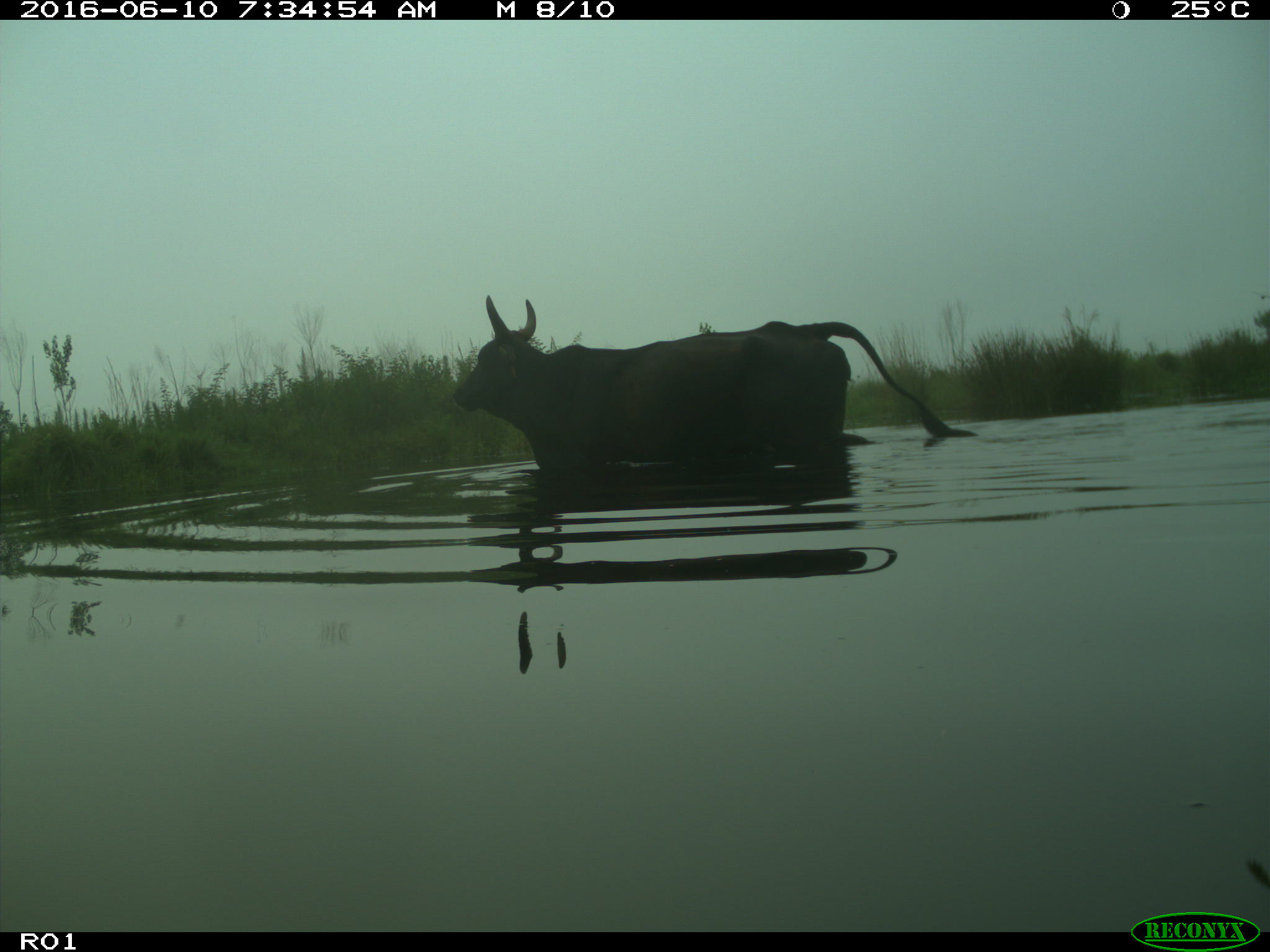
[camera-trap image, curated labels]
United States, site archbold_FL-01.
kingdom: Animalia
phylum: Chordata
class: Mammalia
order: Artiodactyla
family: Bovidae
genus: Bos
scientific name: Bos taurus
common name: domestic cow